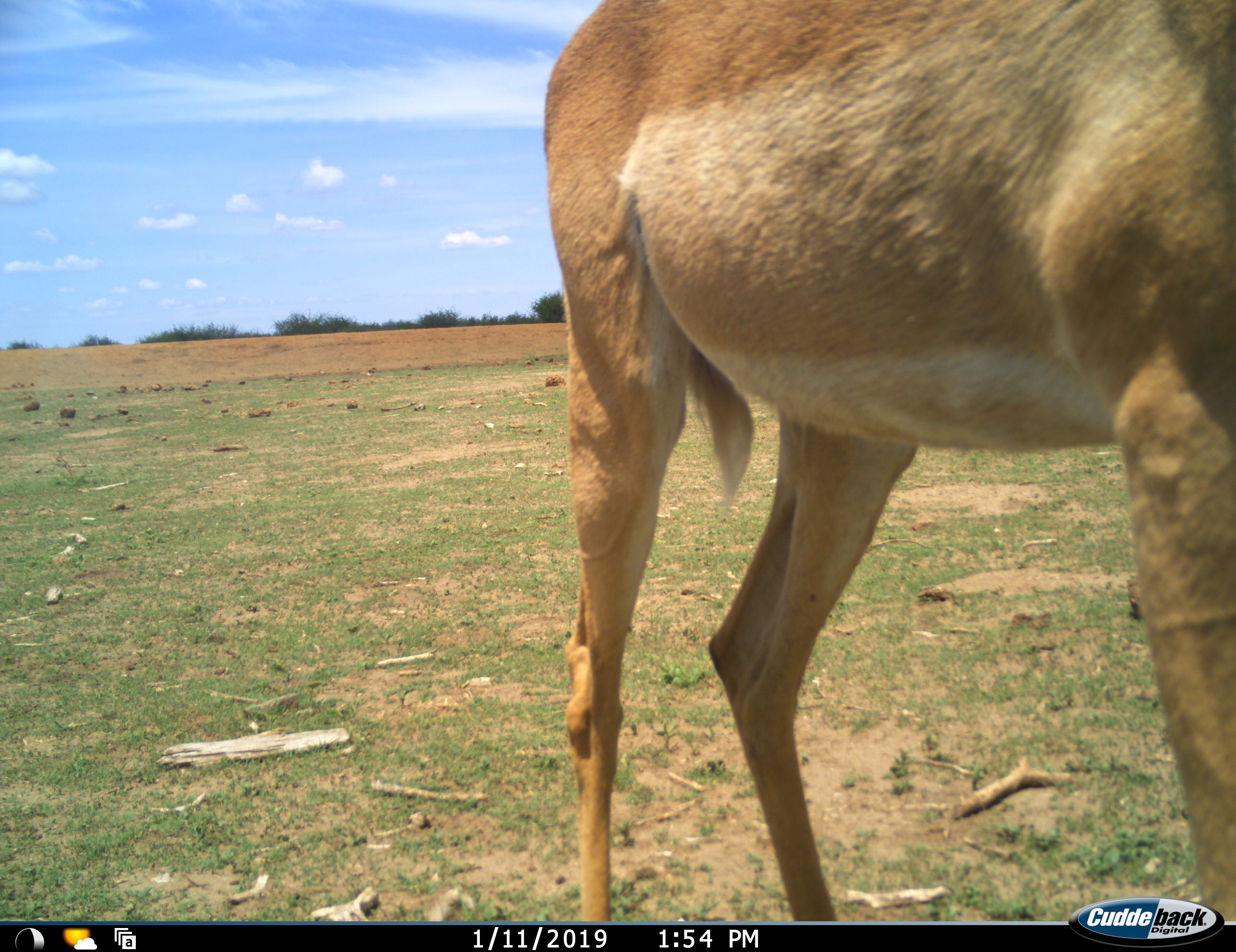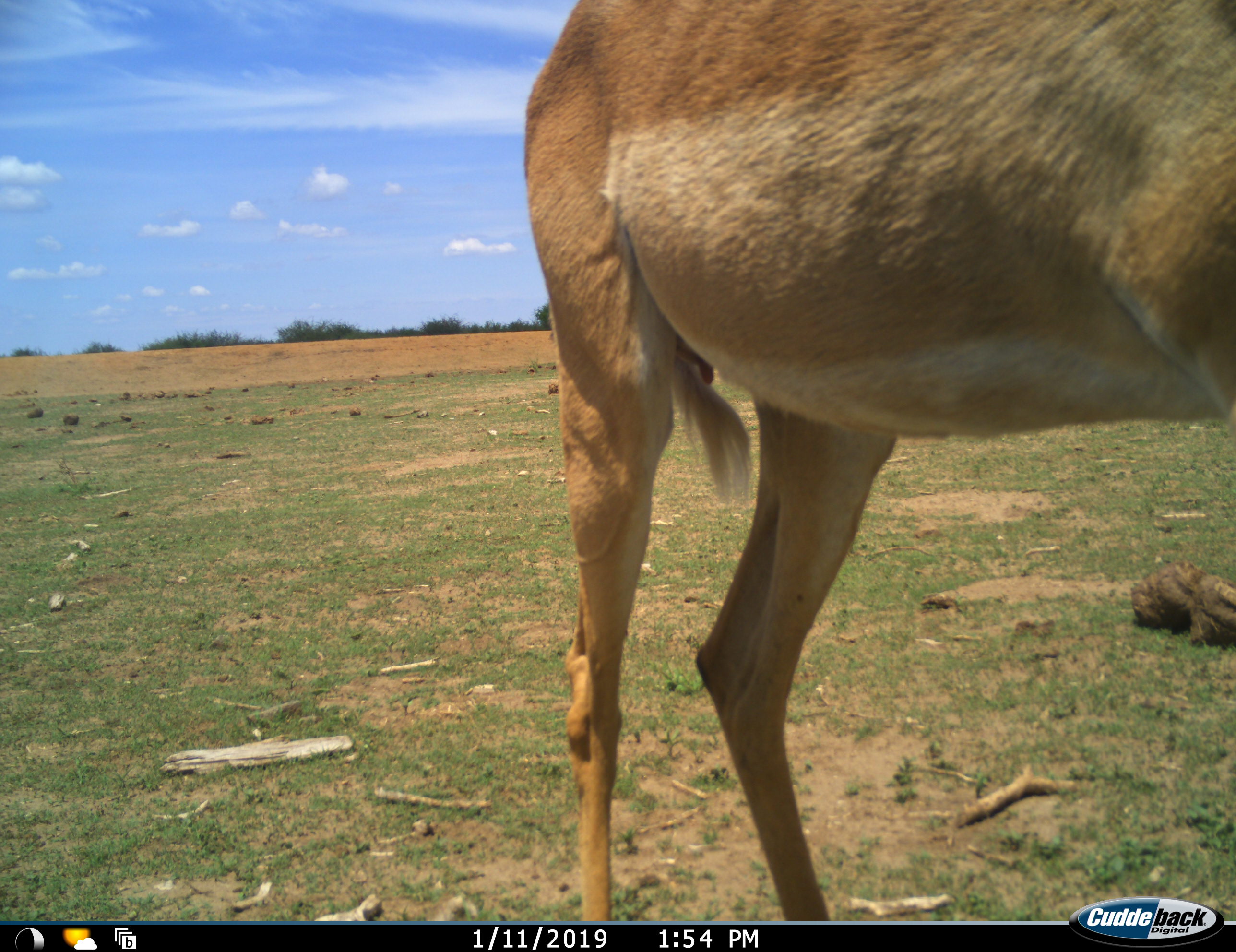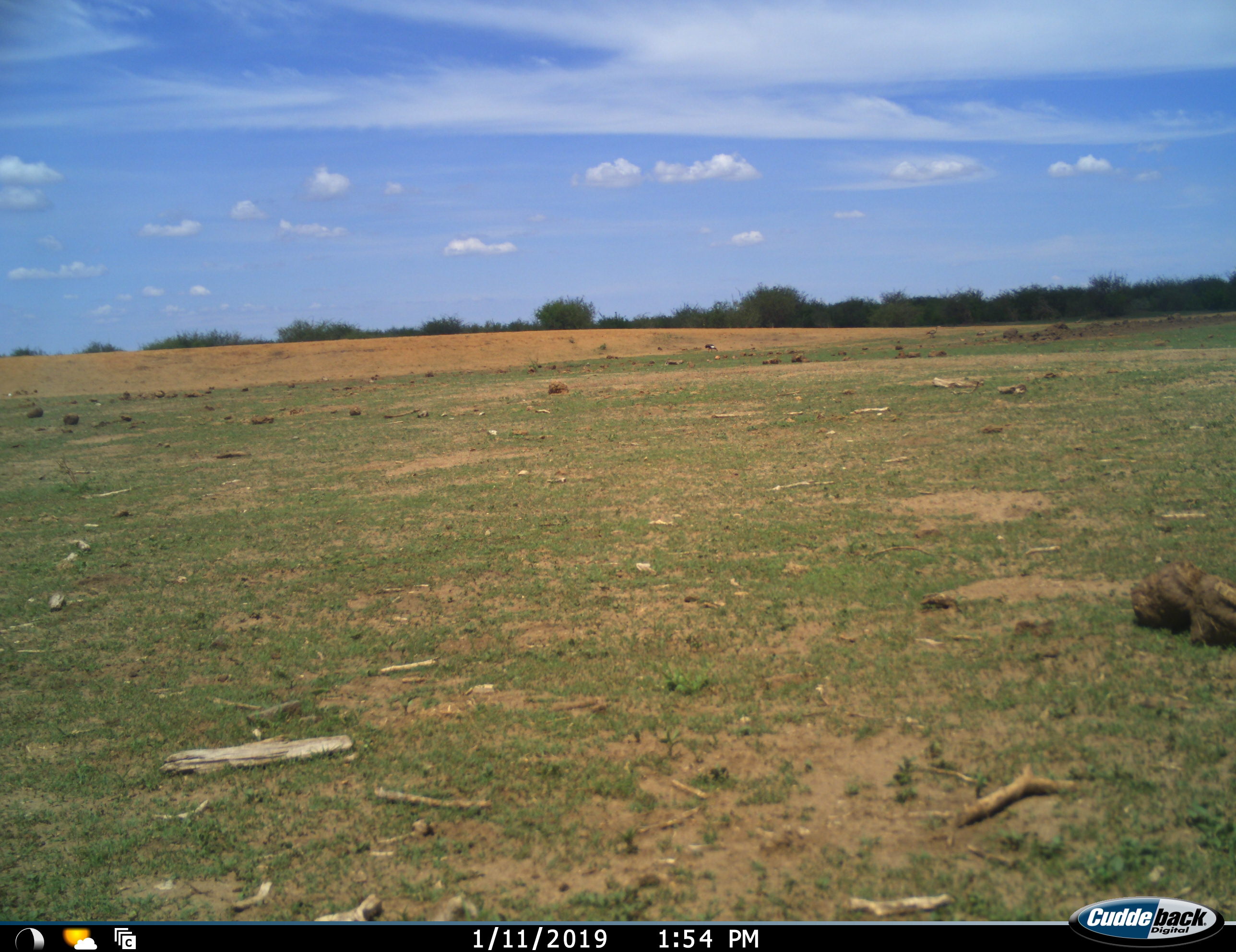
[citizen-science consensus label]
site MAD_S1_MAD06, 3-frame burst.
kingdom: Animalia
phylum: Chordata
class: Mammalia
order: Artiodactyla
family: Bovidae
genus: Aepyceros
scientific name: Aepyceros melampus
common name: impala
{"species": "impala (Aepyceros melampus)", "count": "1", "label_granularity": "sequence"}